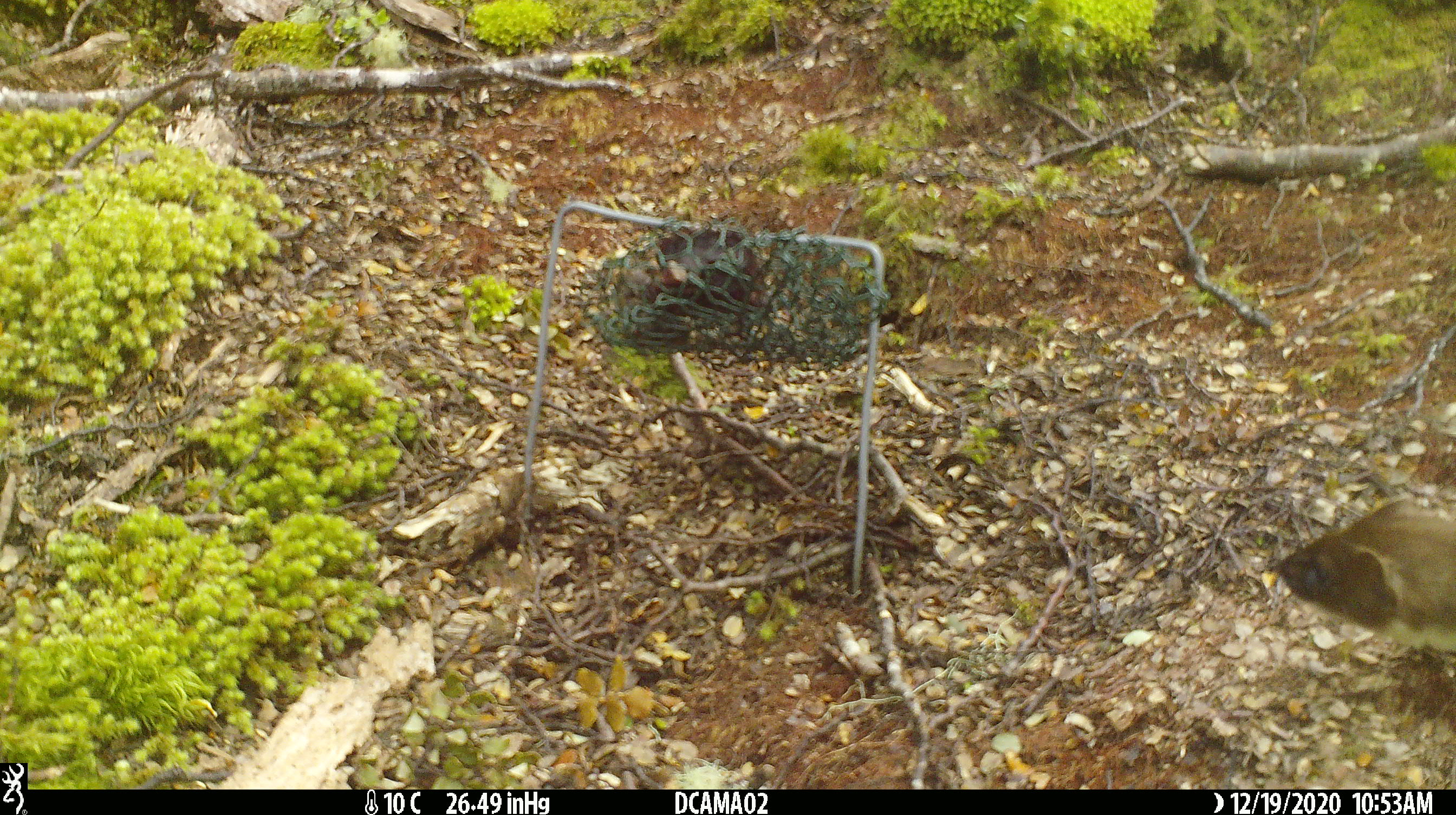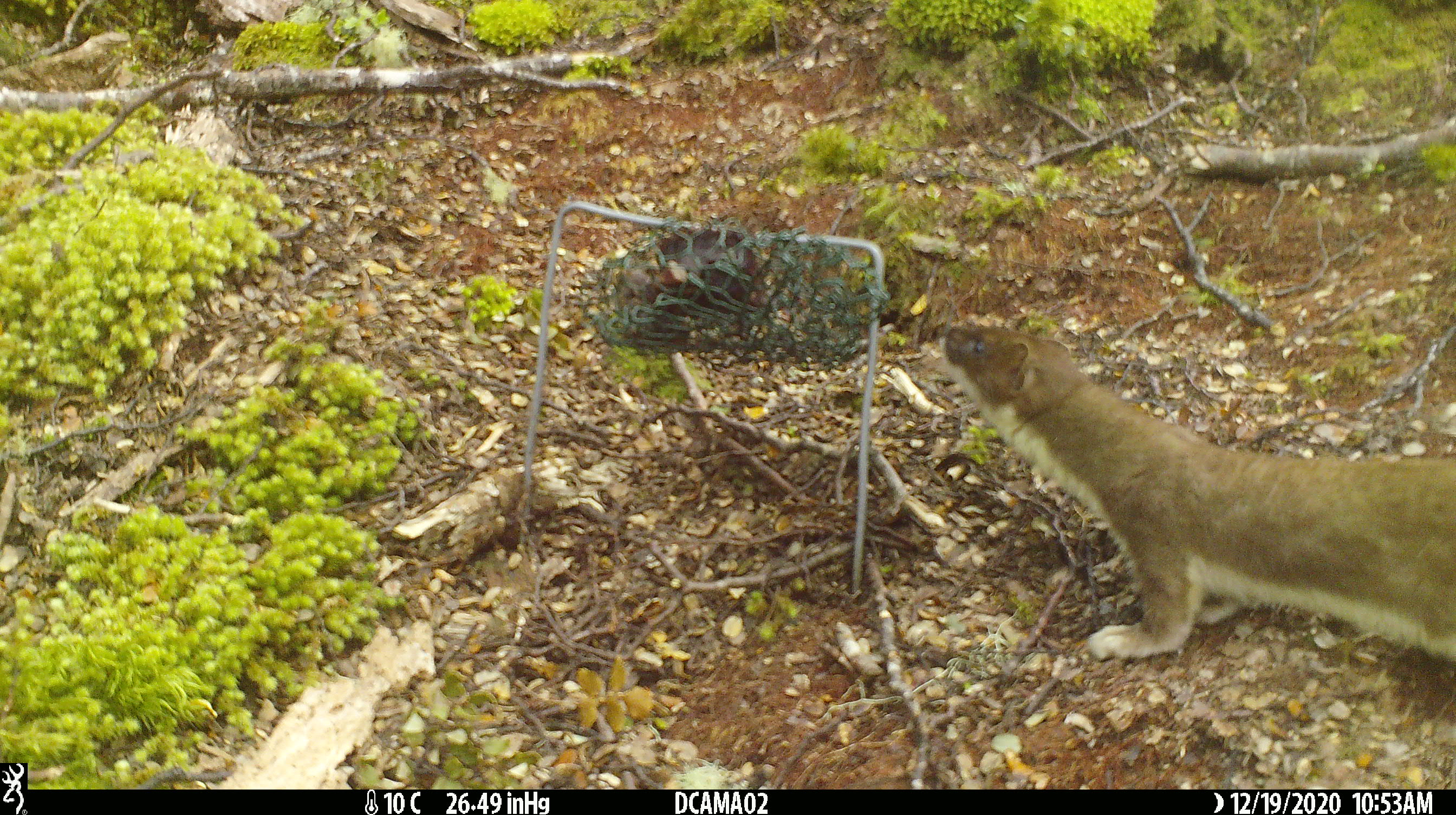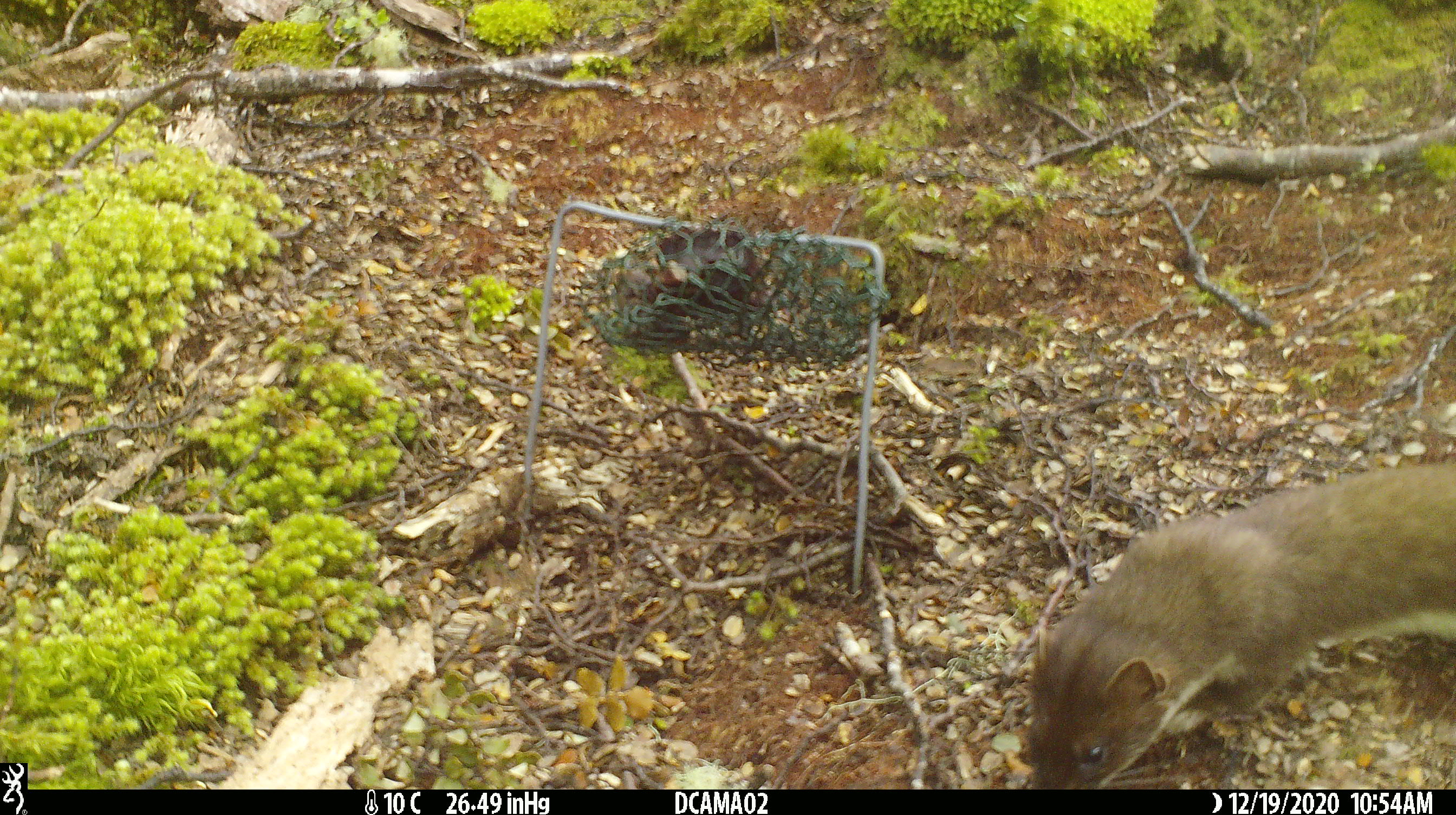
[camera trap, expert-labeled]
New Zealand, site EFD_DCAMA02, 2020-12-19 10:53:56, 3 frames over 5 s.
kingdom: Animalia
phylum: Chordata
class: Mammalia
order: Carnivora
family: Mustelidae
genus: Mustela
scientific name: Mustela erminea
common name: stoat